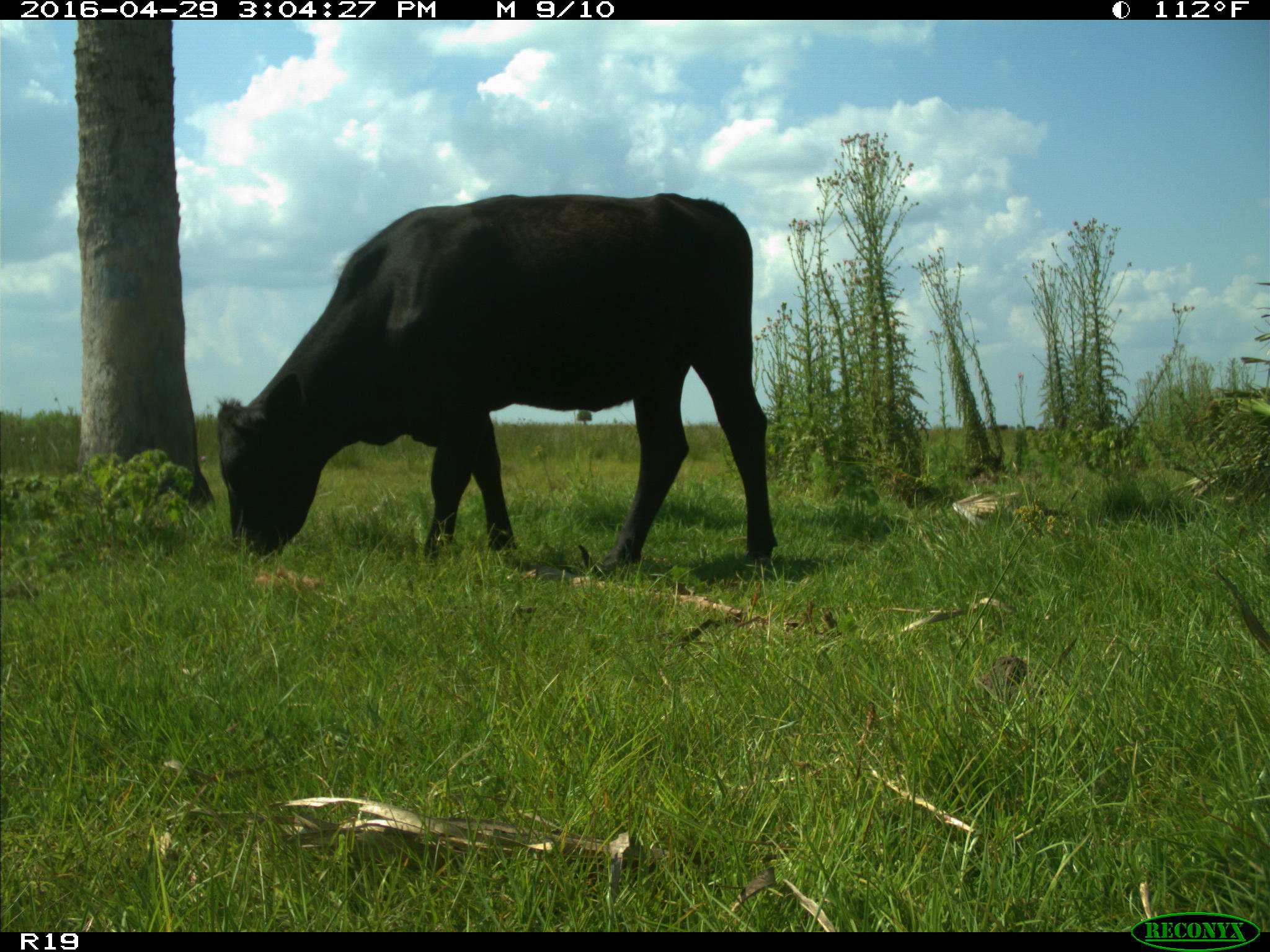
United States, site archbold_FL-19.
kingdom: Animalia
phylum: Chordata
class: Mammalia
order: Artiodactyla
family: Bovidae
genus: Bos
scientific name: Bos taurus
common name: domestic cow